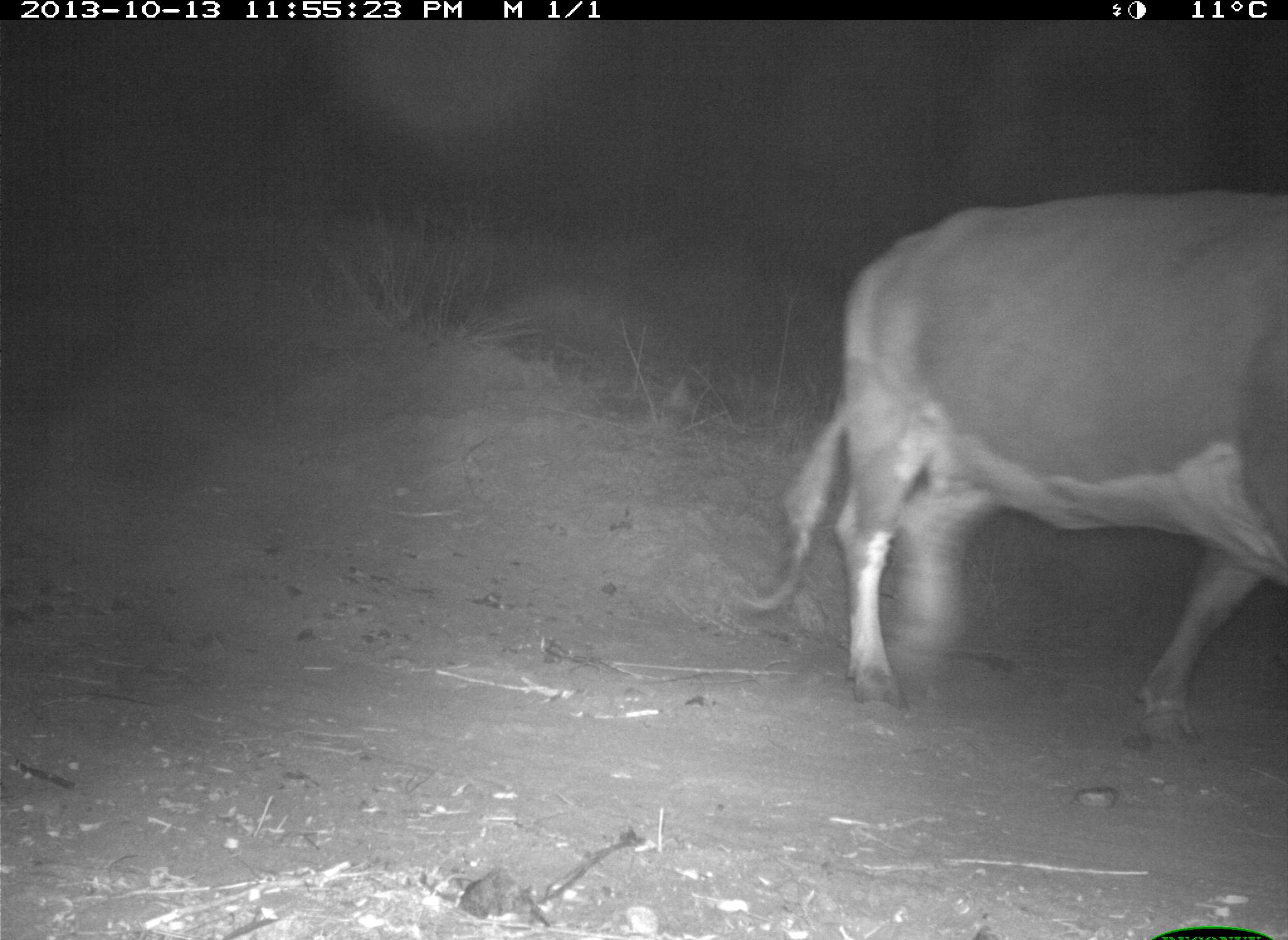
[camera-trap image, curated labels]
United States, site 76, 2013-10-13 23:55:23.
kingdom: Animalia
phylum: Chordata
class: Mammalia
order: Artiodactyla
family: Bovidae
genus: Bos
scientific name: Bos taurus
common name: cow